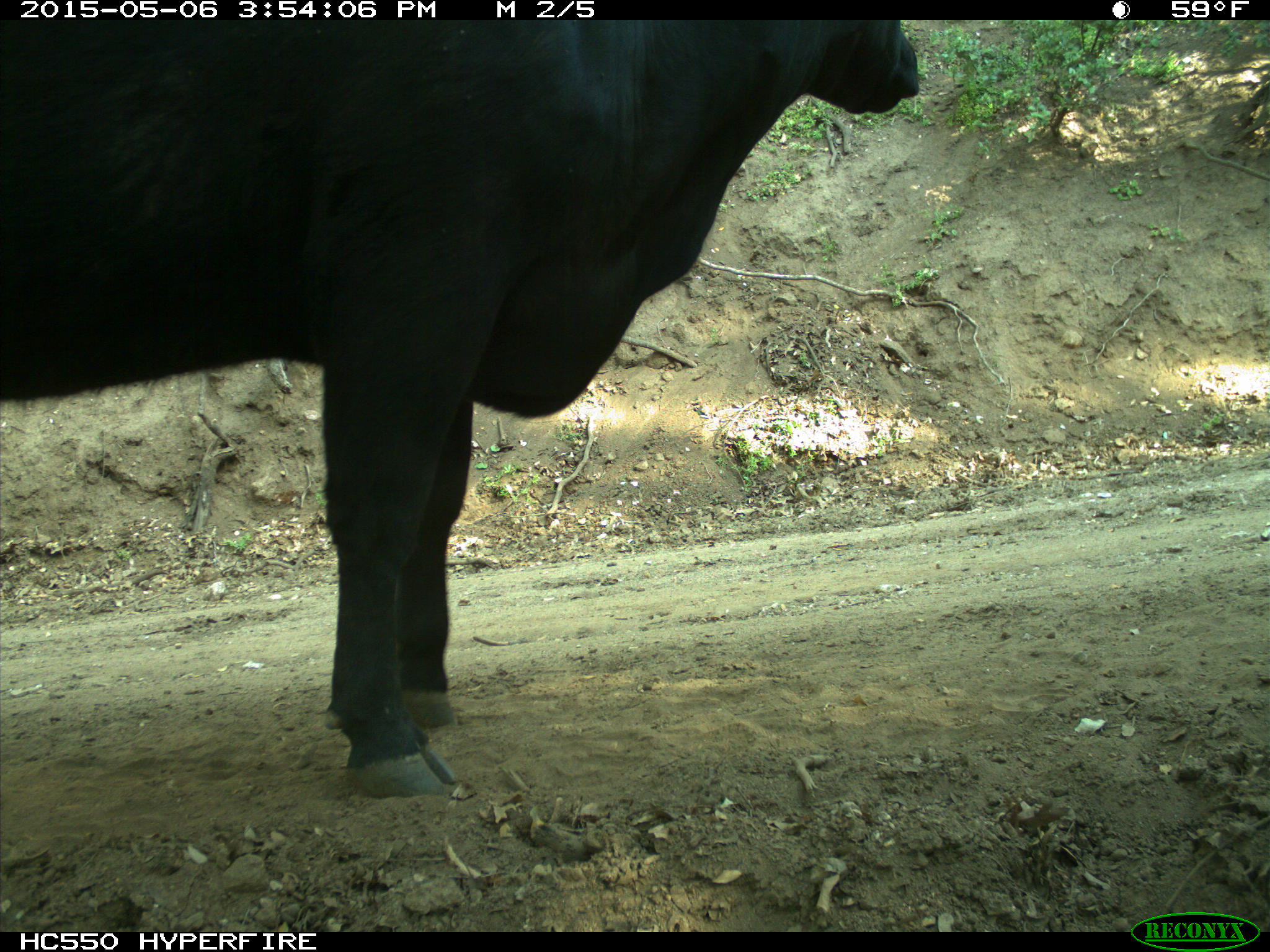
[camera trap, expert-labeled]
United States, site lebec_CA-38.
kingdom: Animalia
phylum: Chordata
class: Mammalia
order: Artiodactyla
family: Bovidae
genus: Bos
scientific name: Bos taurus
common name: domestic cow